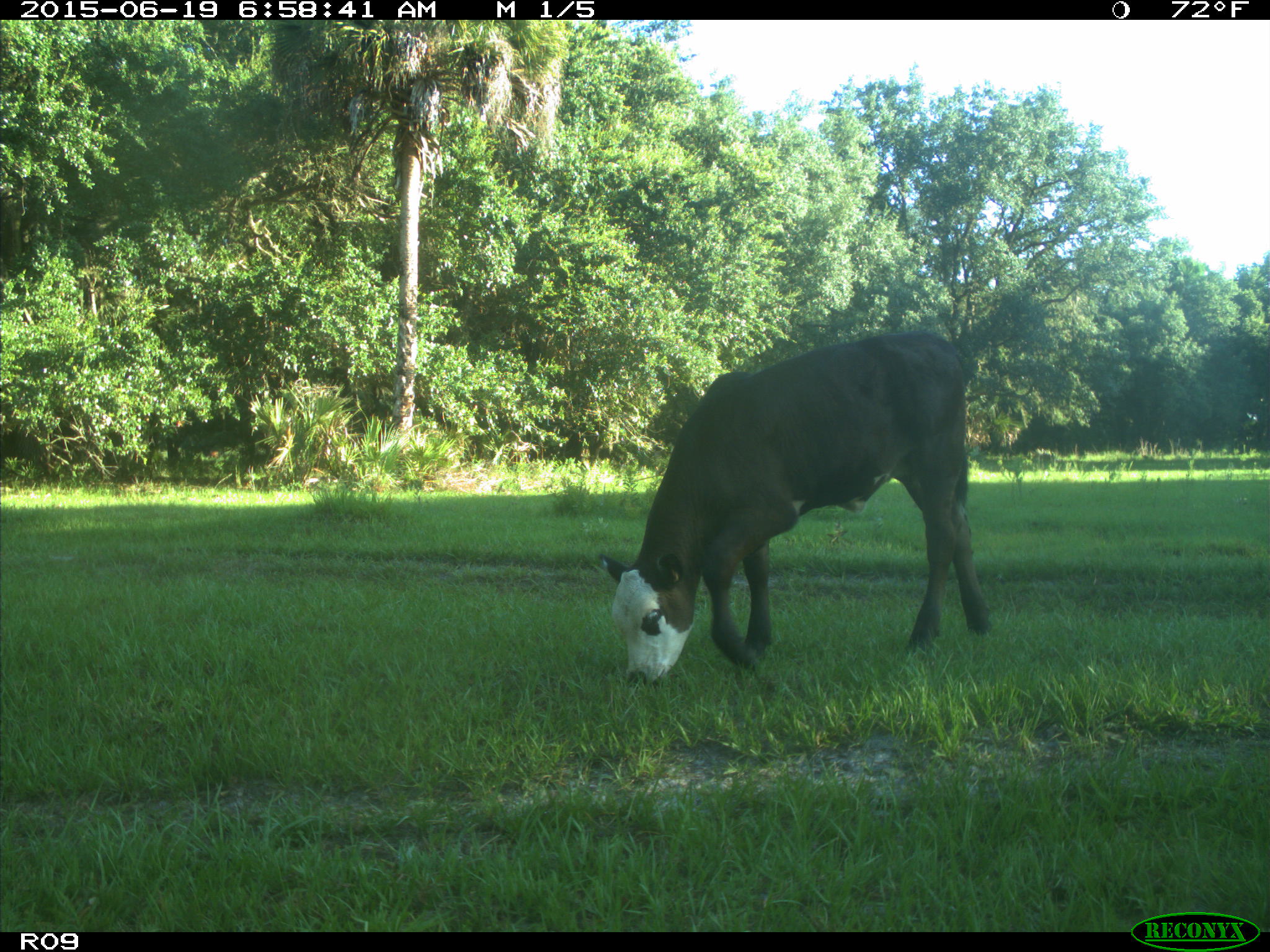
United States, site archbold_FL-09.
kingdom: Animalia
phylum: Chordata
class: Mammalia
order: Artiodactyla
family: Bovidae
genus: Bos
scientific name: Bos taurus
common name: domestic cow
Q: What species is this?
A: Bos taurus (domestic cow).